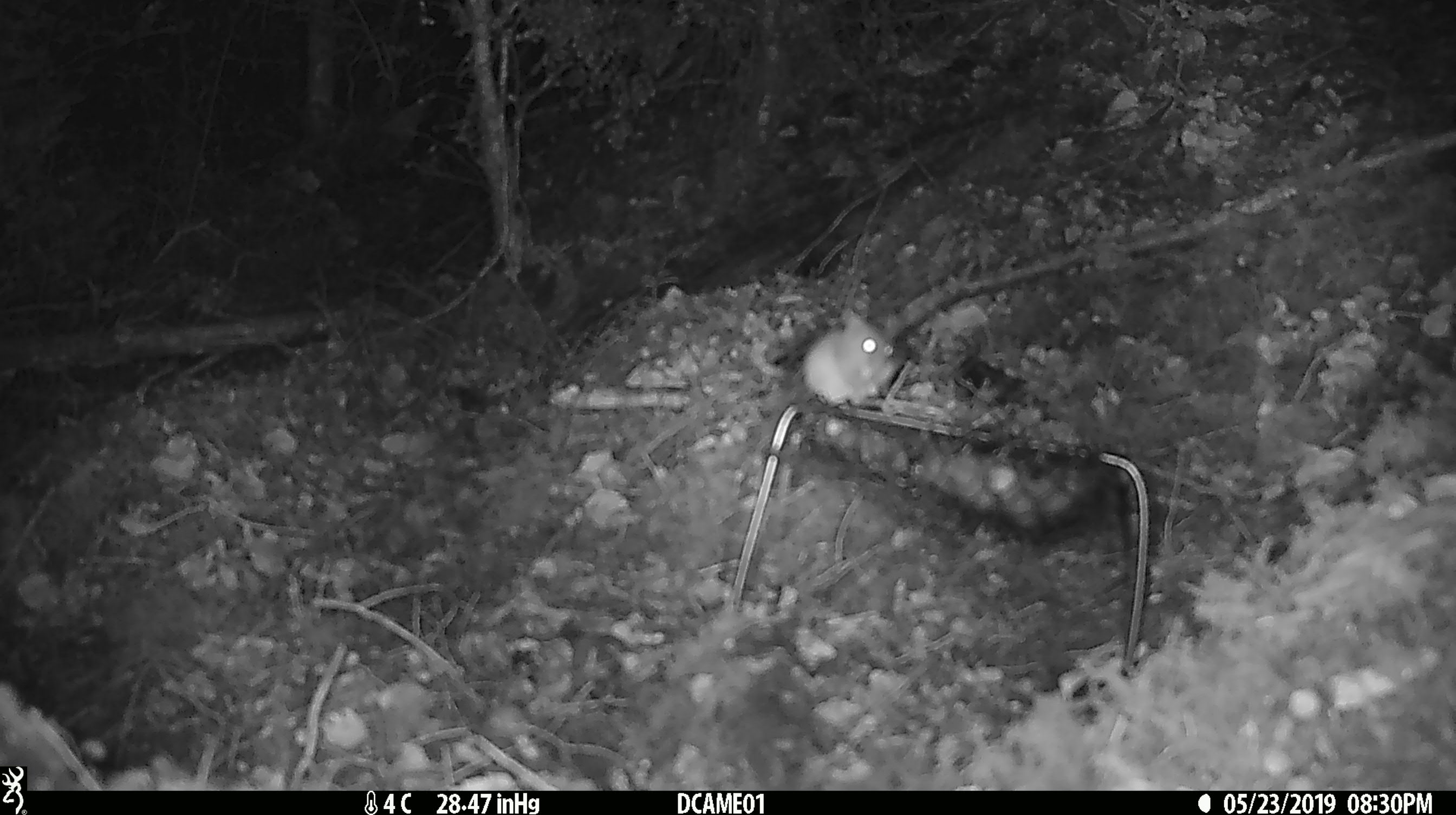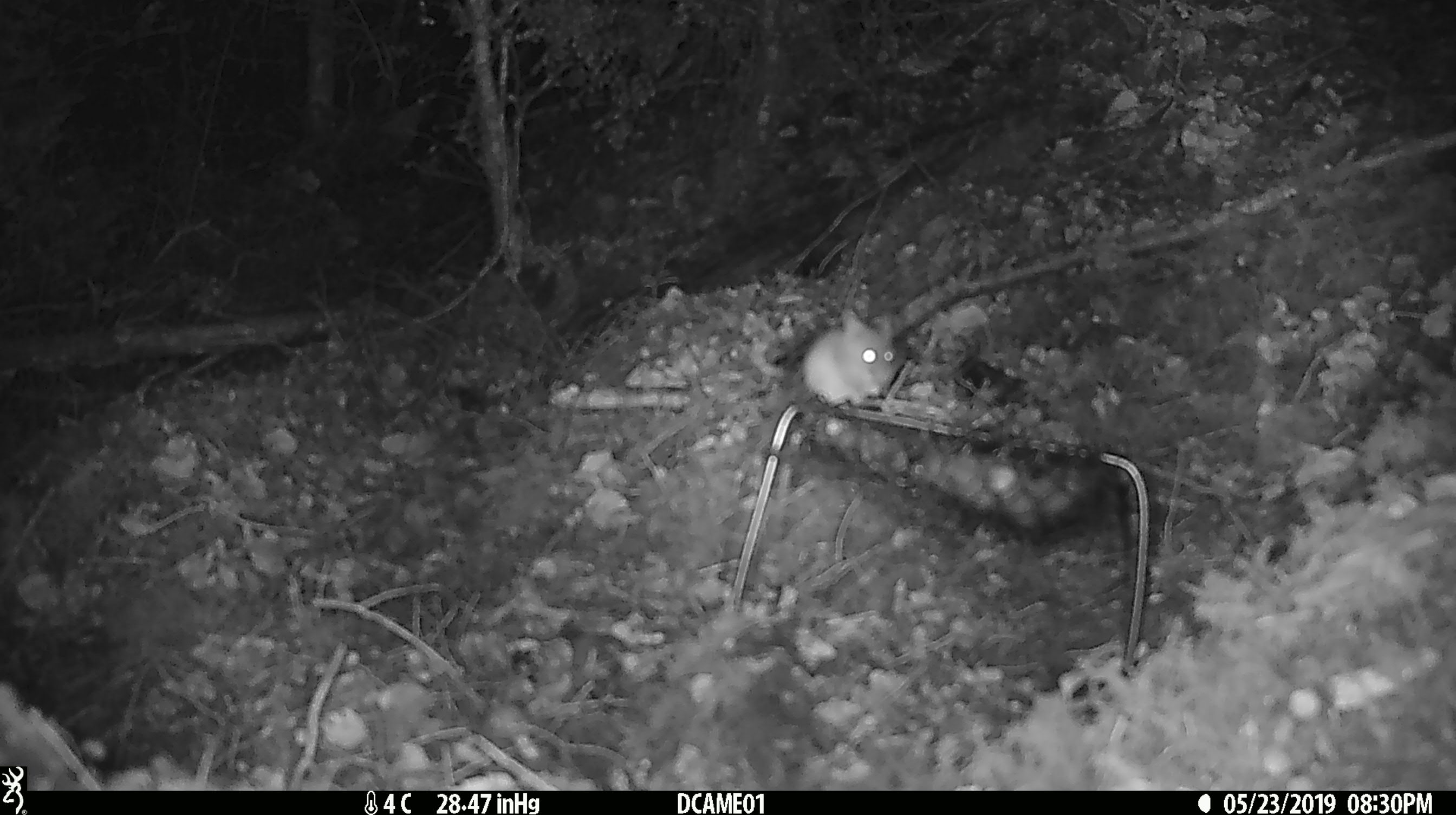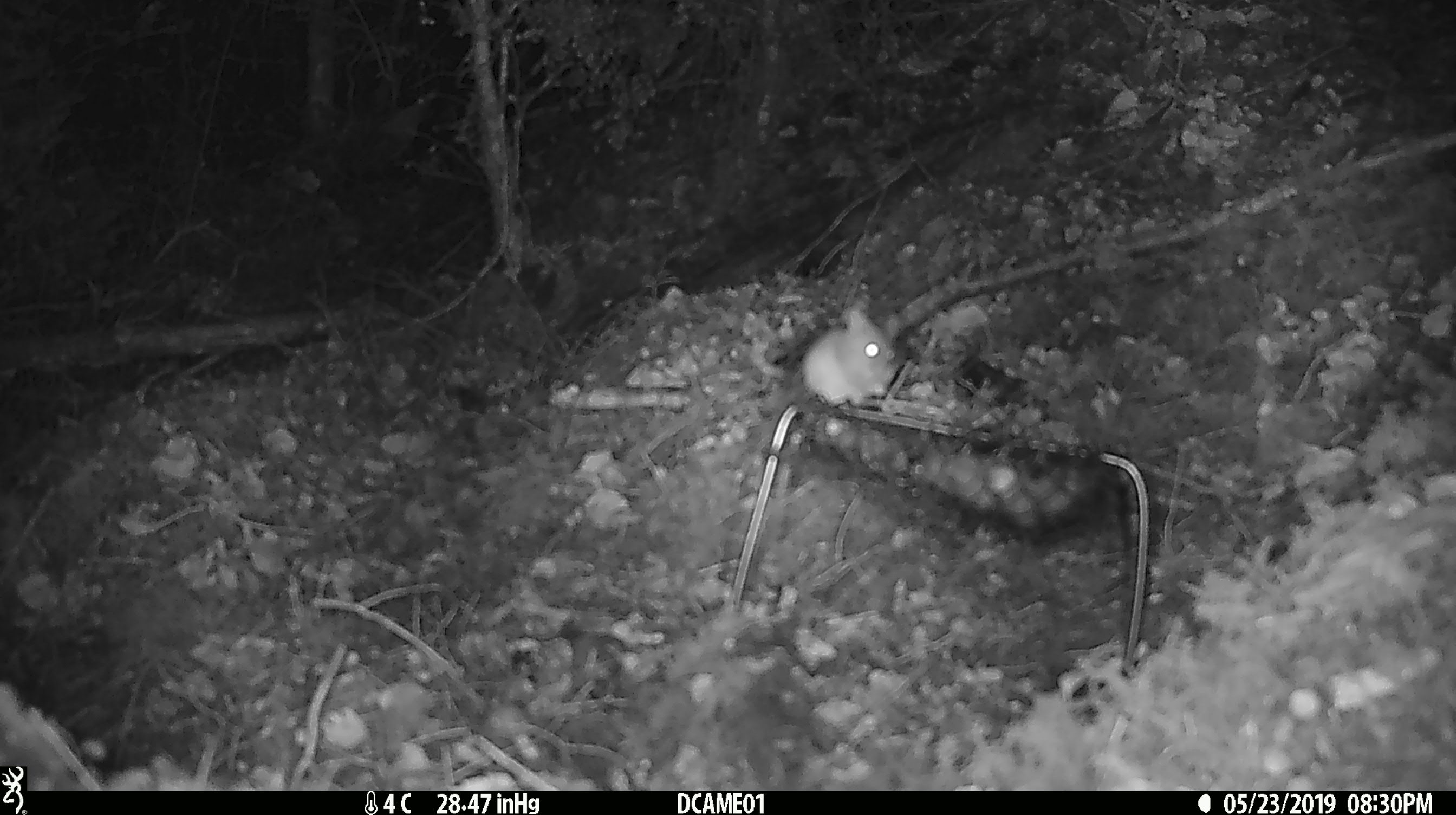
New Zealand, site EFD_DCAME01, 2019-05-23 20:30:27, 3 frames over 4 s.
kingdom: Animalia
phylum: Chordata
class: Mammalia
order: Rodentia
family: Muridae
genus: Mus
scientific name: Mus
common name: mouse